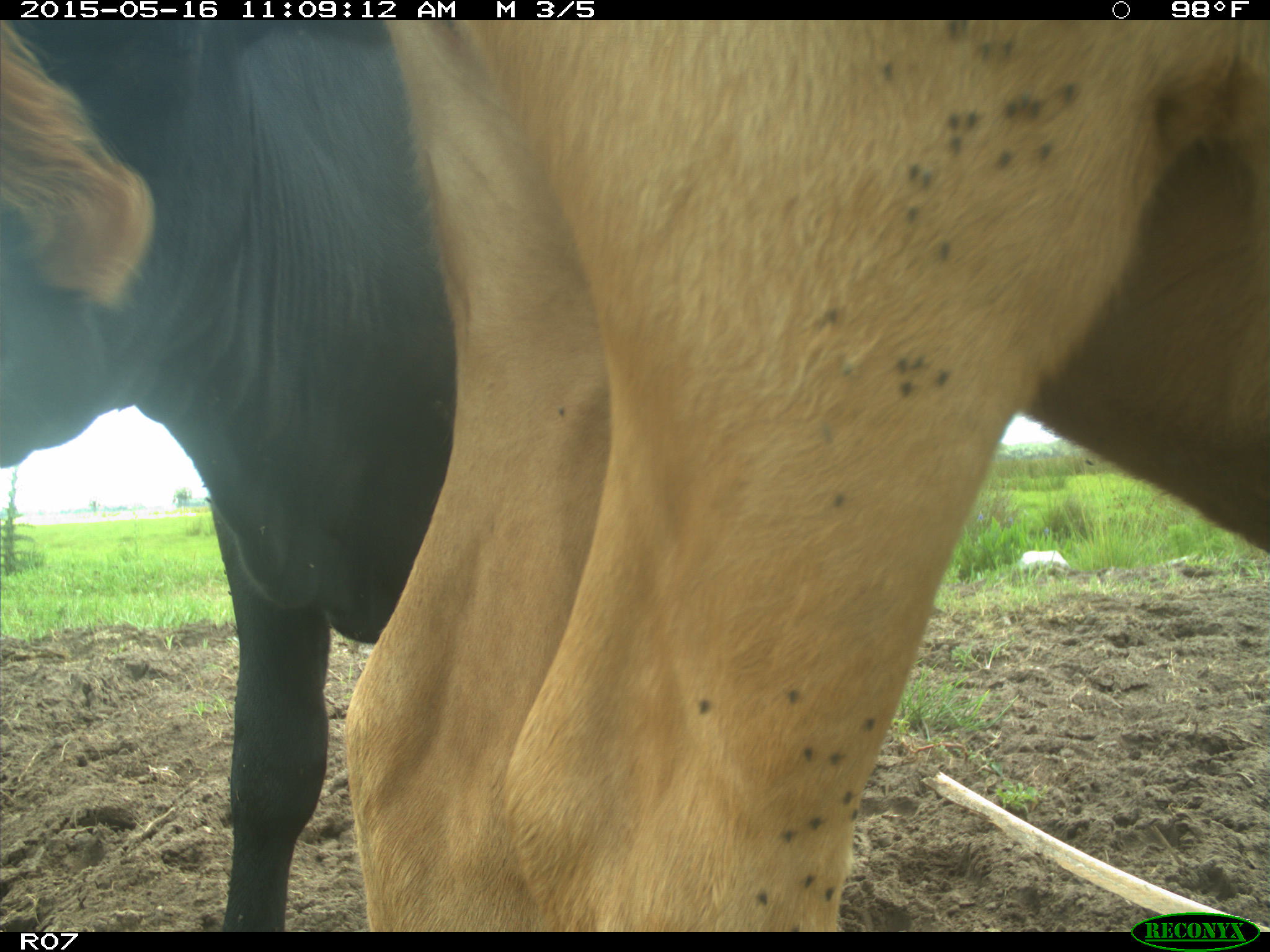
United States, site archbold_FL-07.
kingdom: Animalia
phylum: Chordata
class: Mammalia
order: Artiodactyla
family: Bovidae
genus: Bos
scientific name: Bos taurus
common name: domestic cow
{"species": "Bos taurus (domestic cow)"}